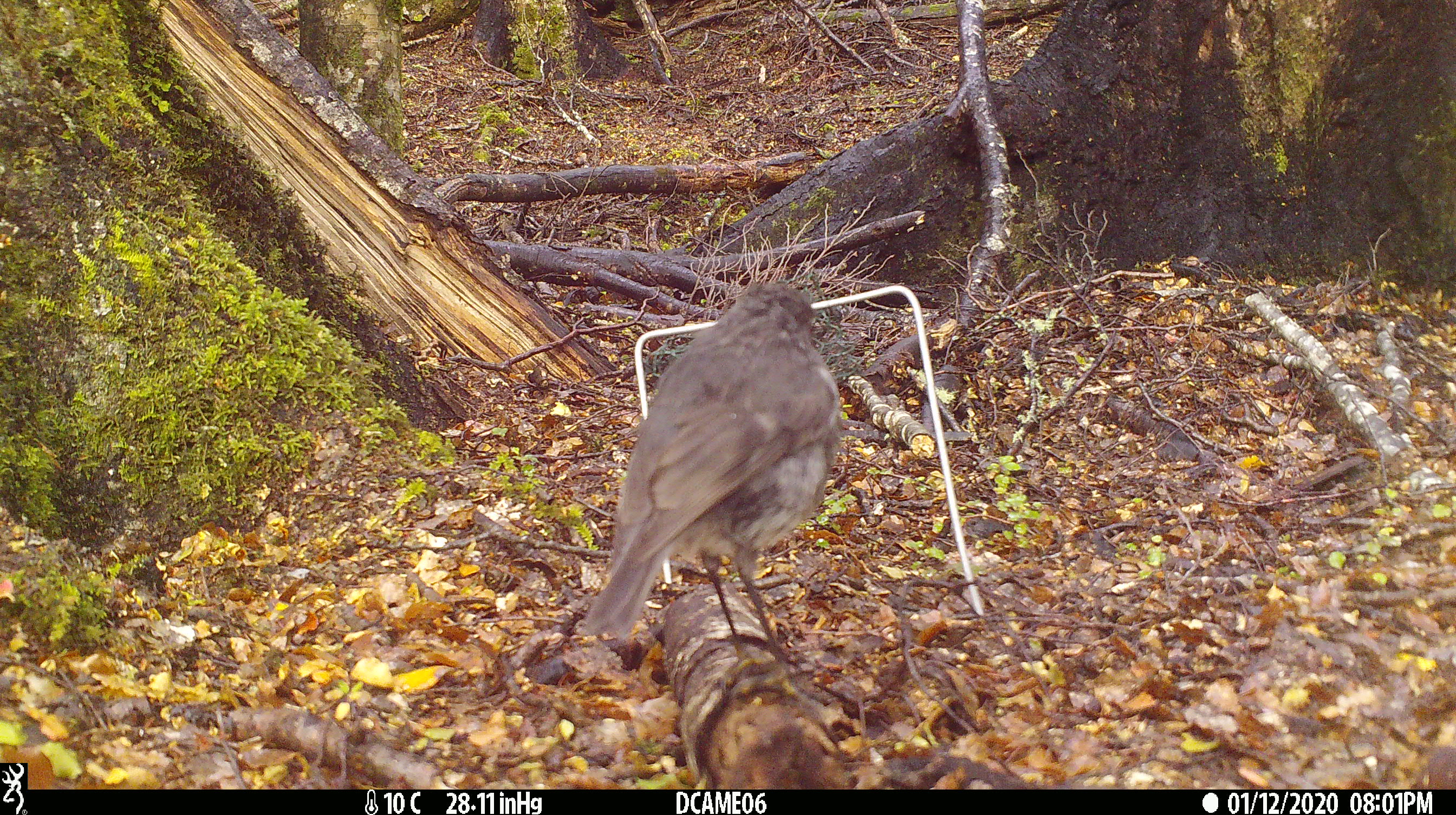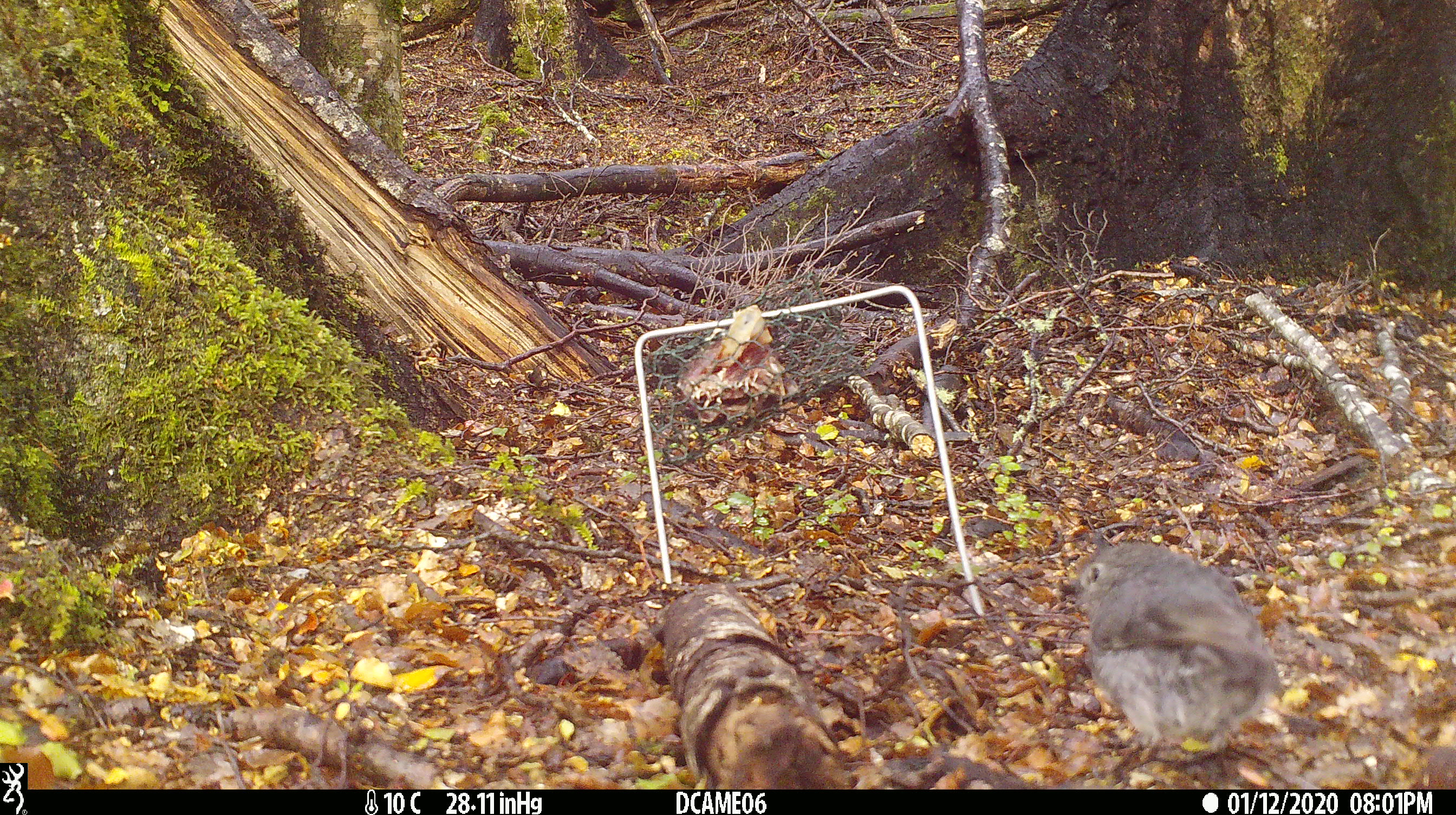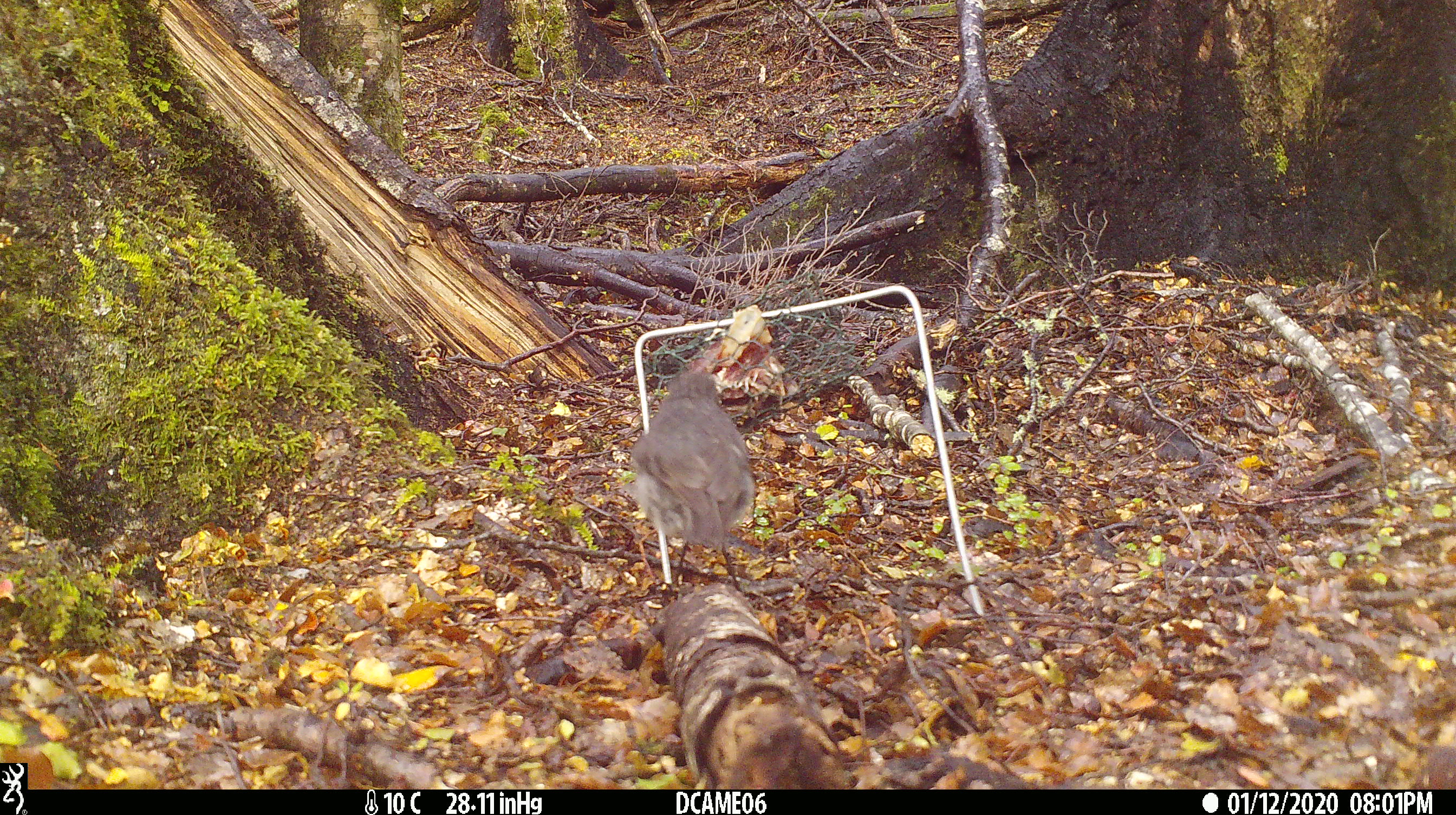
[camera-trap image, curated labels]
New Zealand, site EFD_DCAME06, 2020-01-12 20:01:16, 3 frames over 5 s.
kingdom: Animalia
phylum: Chordata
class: Aves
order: Passeriformes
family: Petroicidae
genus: Petroica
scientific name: Petroica australis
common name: new zealand robin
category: robin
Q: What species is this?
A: Robin (new zealand robin) (Petroica australis).